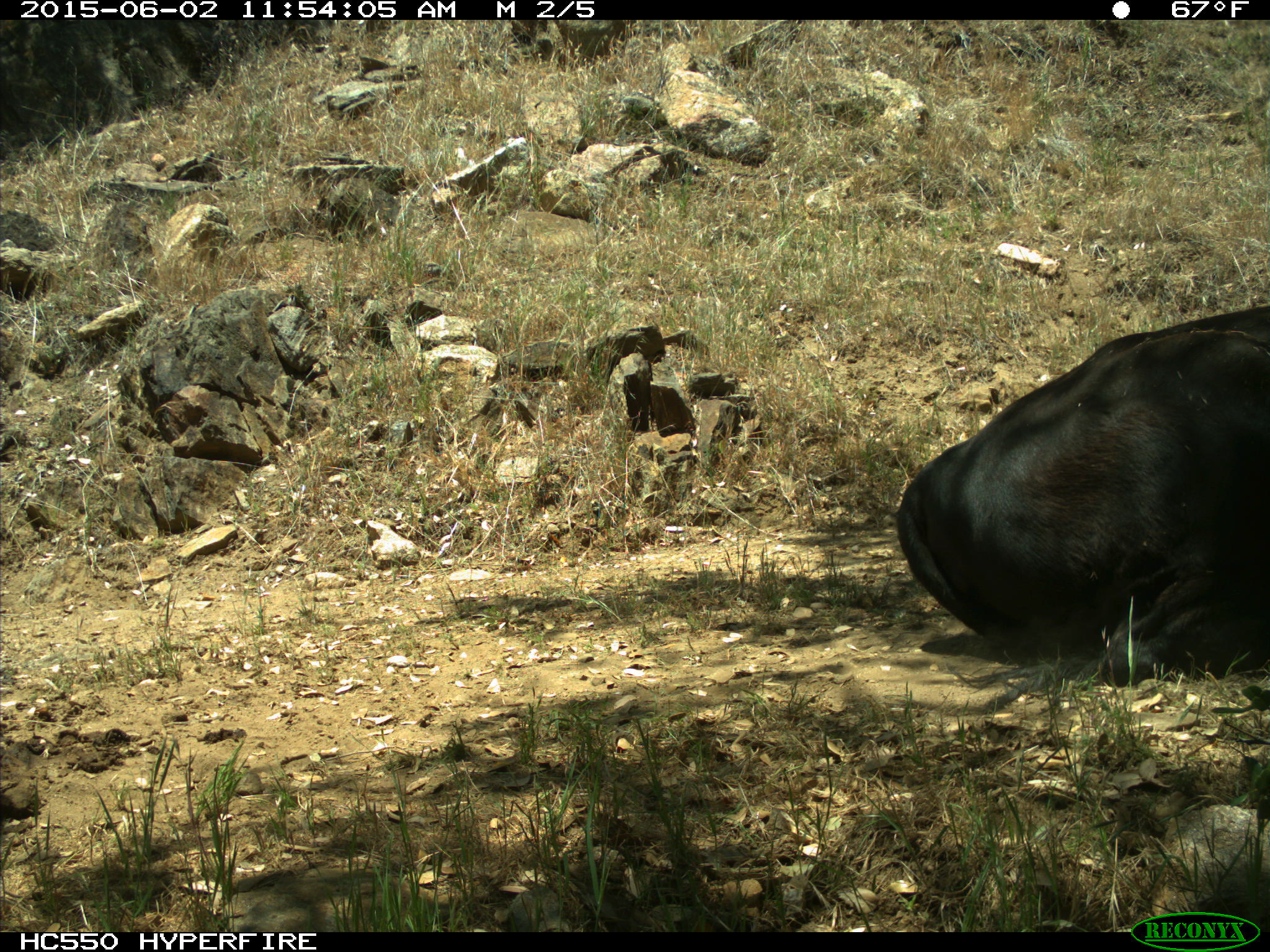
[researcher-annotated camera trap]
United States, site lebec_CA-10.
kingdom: Animalia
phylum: Chordata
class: Mammalia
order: Artiodactyla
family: Bovidae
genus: Bos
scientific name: Bos taurus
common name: domestic cow